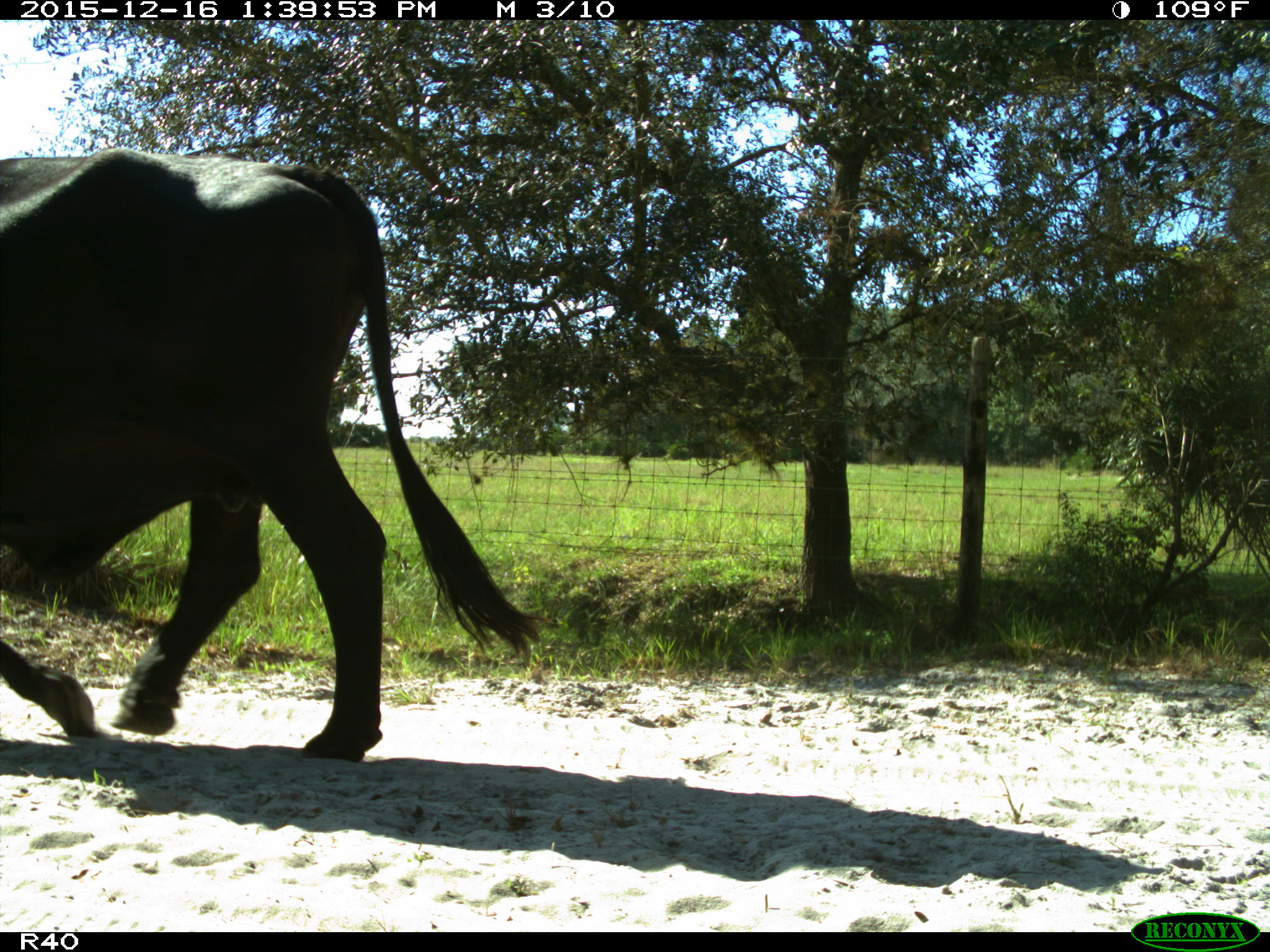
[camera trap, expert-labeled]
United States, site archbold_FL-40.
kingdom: Animalia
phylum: Chordata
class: Mammalia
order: Artiodactyla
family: Bovidae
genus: Bos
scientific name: Bos taurus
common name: domestic cow